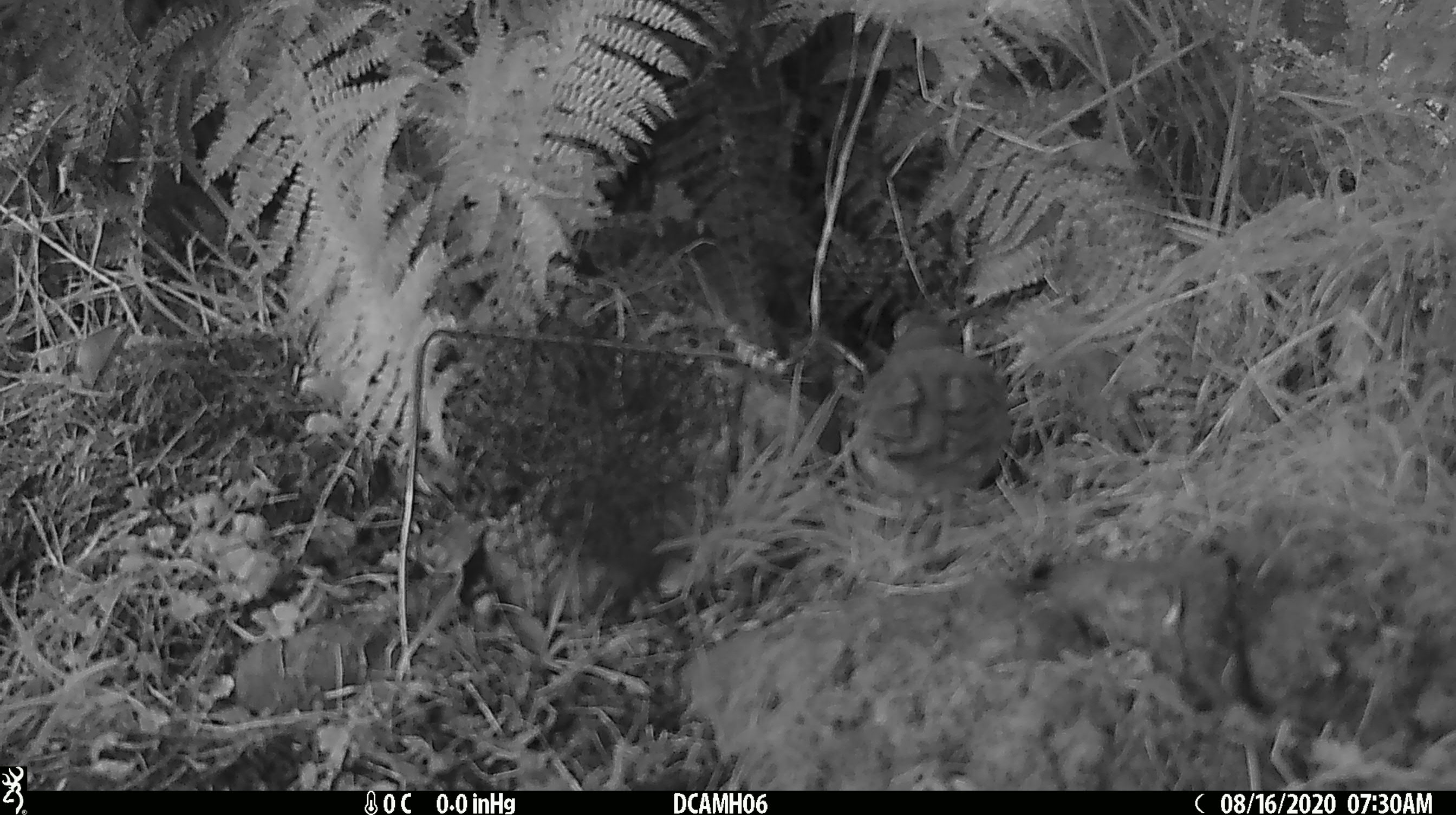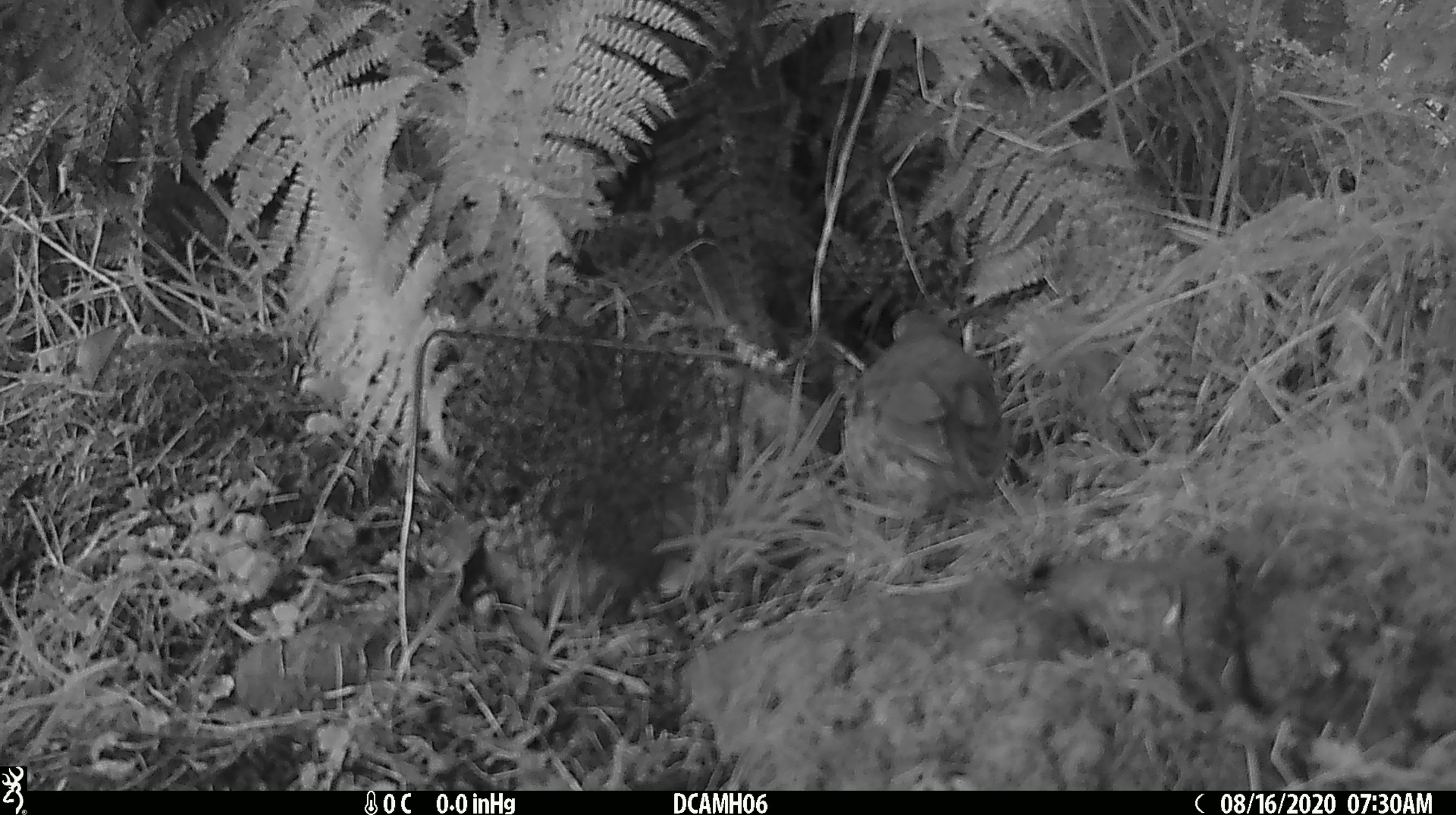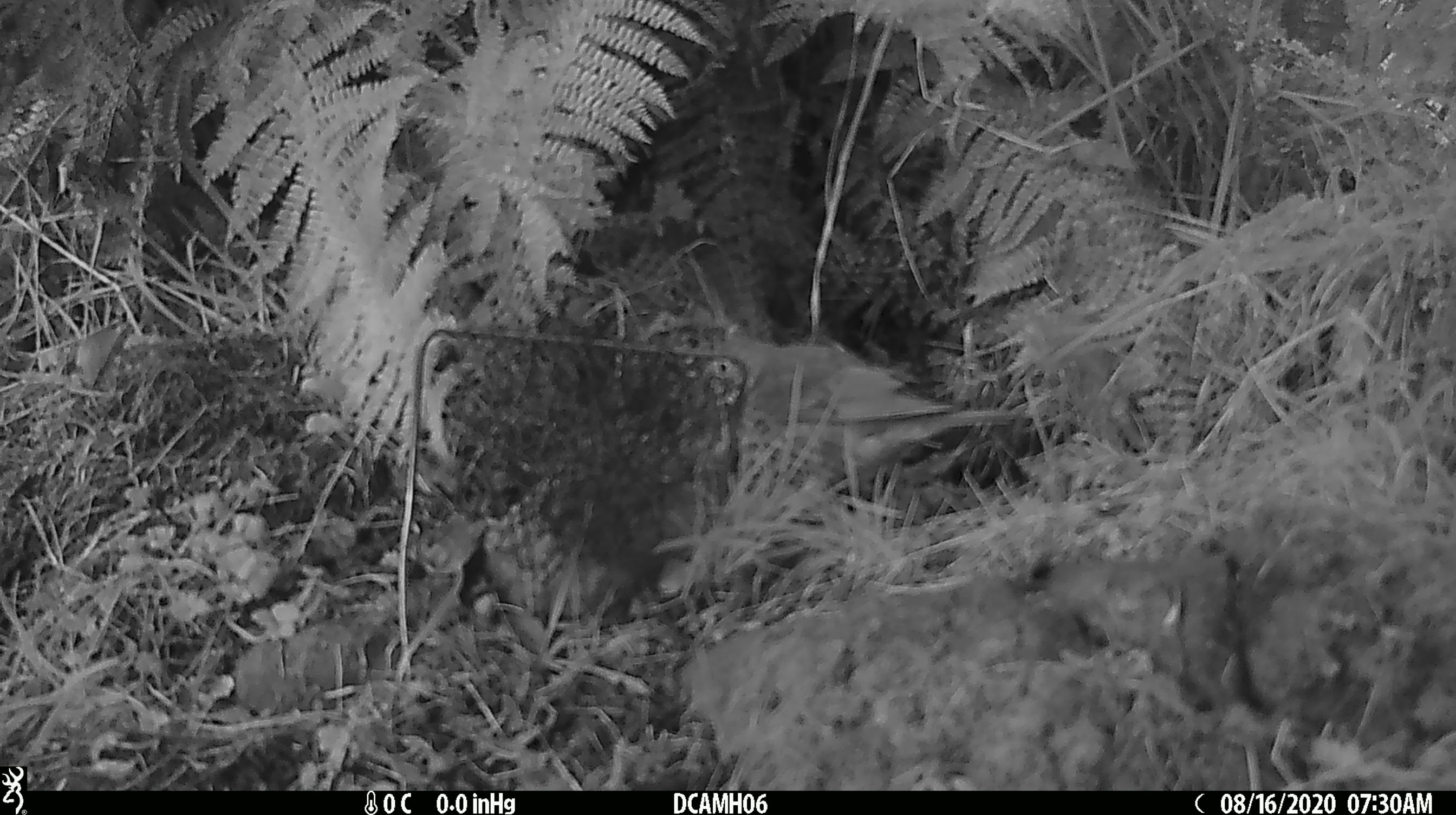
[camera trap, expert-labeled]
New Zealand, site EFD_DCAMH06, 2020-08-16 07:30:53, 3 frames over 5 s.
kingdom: Animalia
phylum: Chordata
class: Aves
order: Passeriformes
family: Turdidae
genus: Turdus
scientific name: Turdus philomelos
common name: song thrush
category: thrush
Thrush (song thrush) (Turdus philomelos).